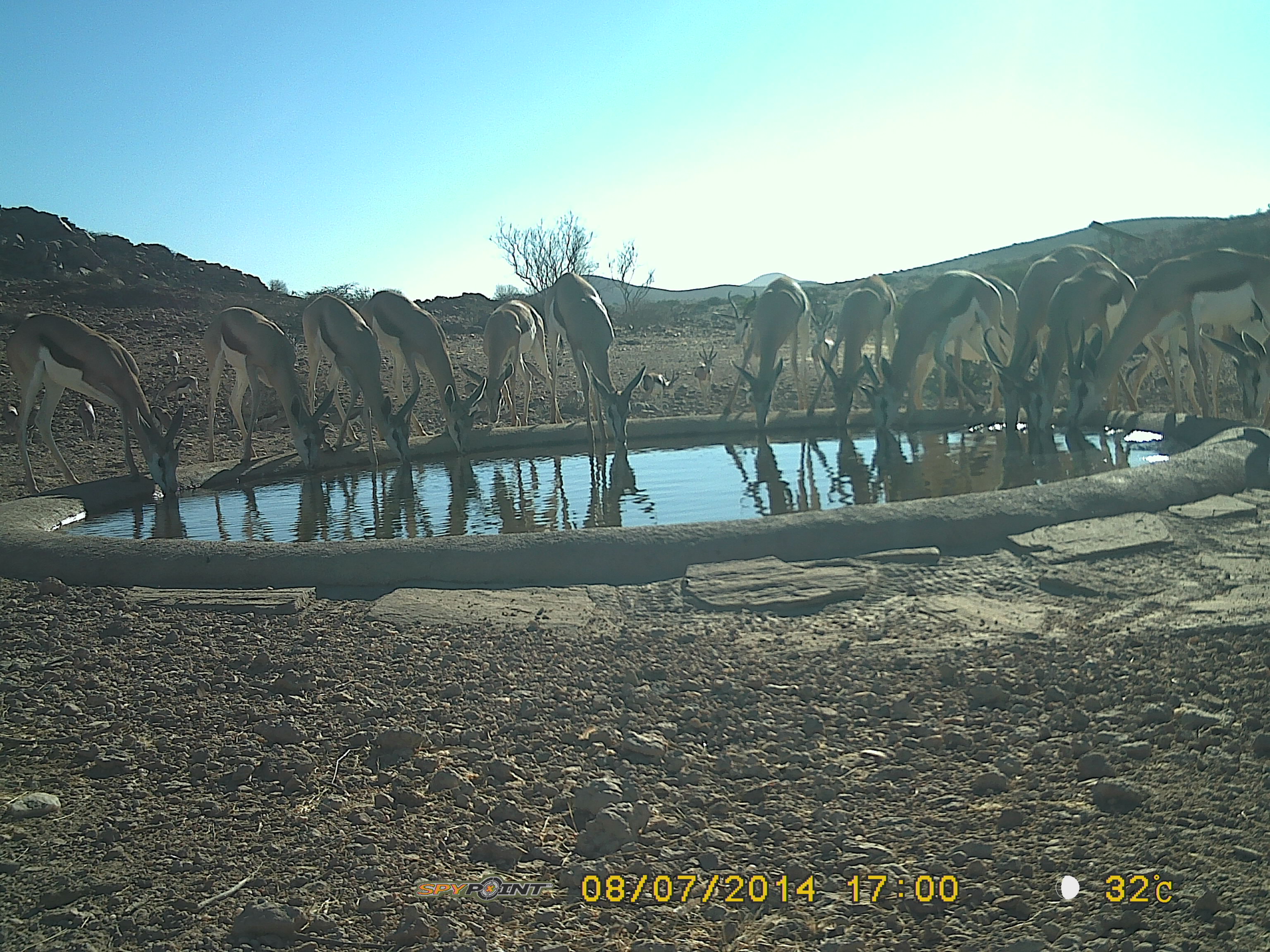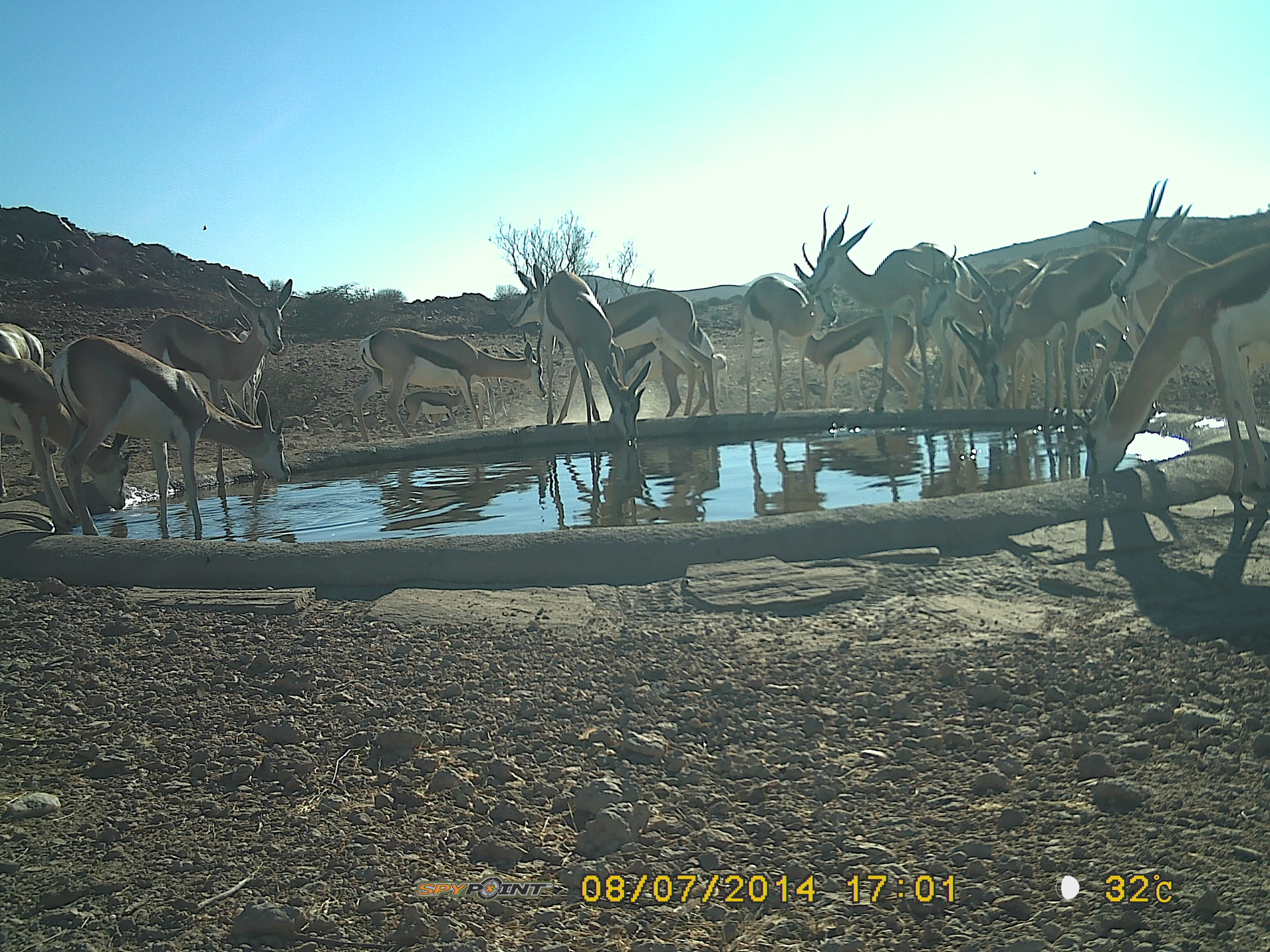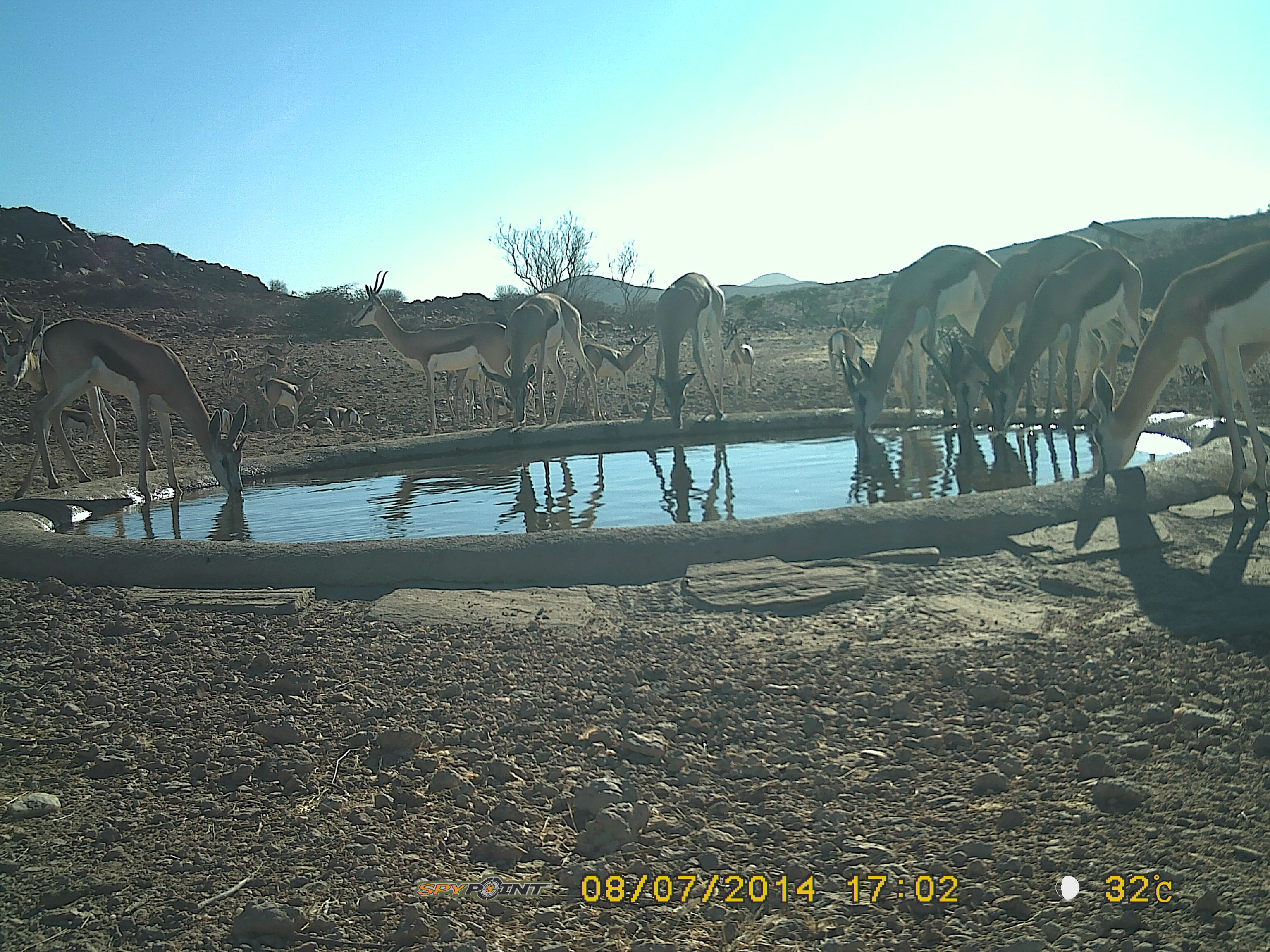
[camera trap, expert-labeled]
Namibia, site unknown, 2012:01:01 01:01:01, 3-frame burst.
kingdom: Animalia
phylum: Chordata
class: Mammalia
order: Artiodactyla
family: Bovidae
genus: Antidorcas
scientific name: Antidorcas marsupialis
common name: springbok